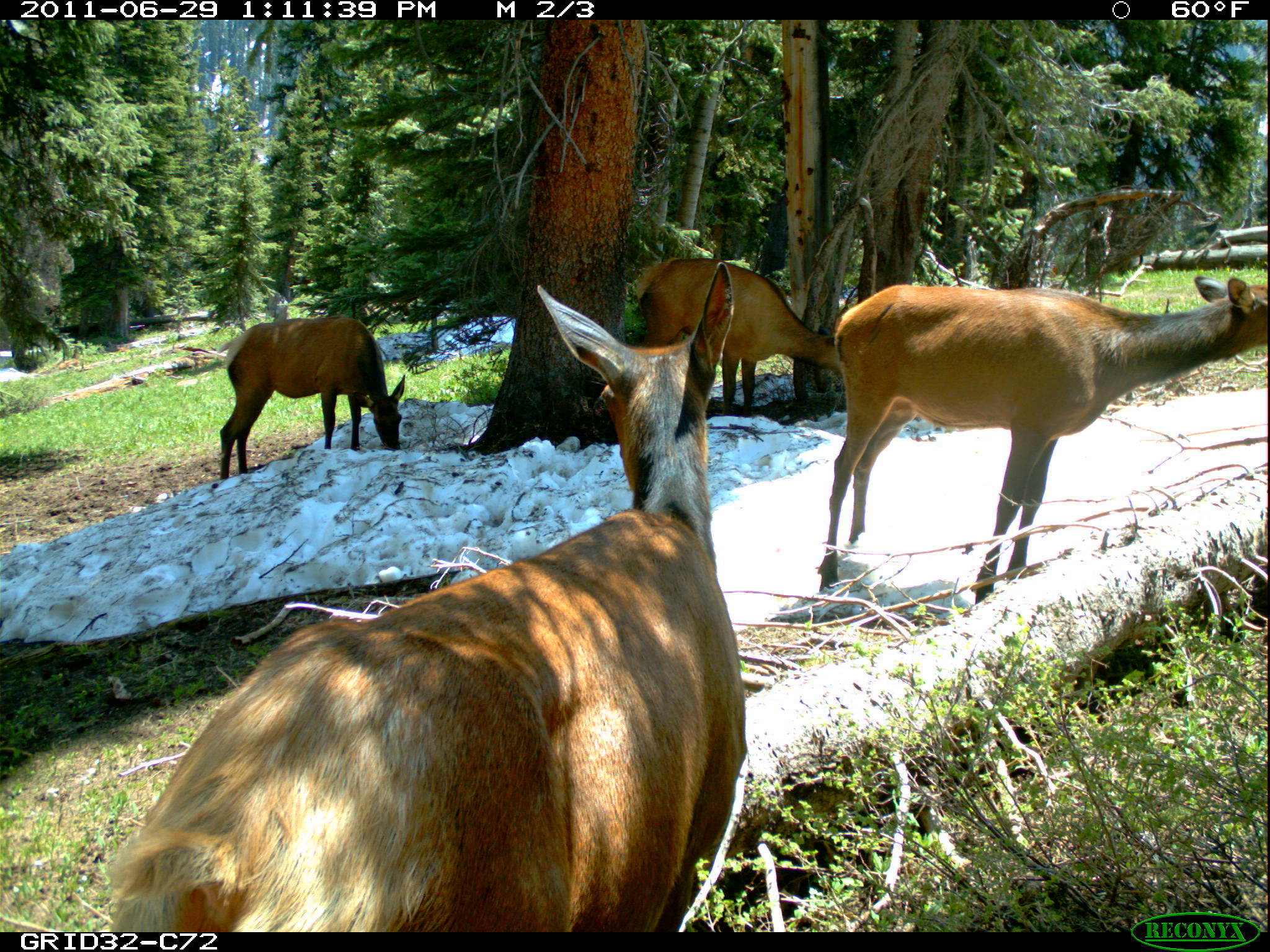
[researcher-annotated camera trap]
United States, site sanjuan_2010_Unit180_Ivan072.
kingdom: Animalia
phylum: Chordata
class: Mammalia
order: Artiodactyla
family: Cervidae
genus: Cervus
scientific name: Cervus elaphus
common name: red deer